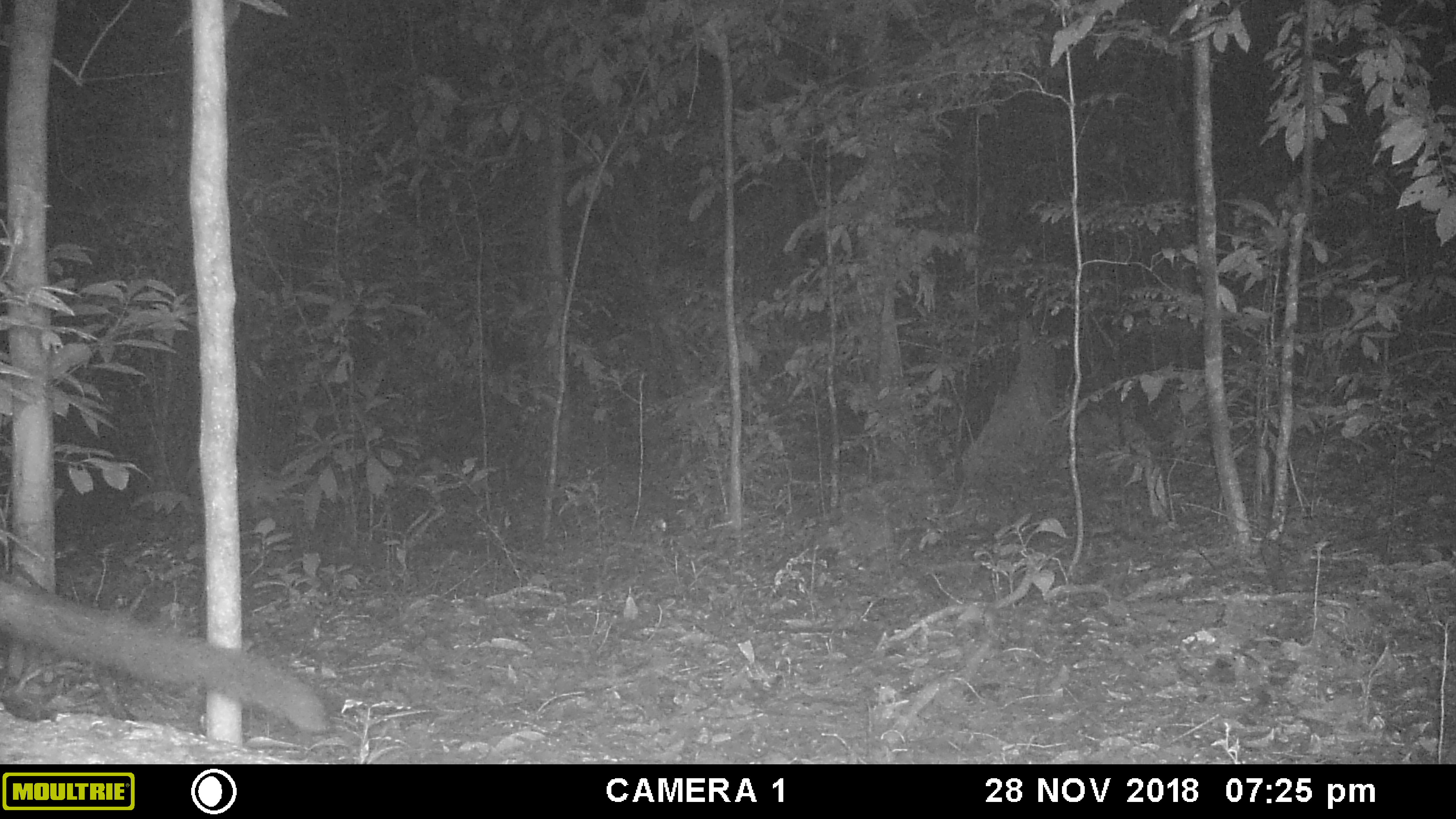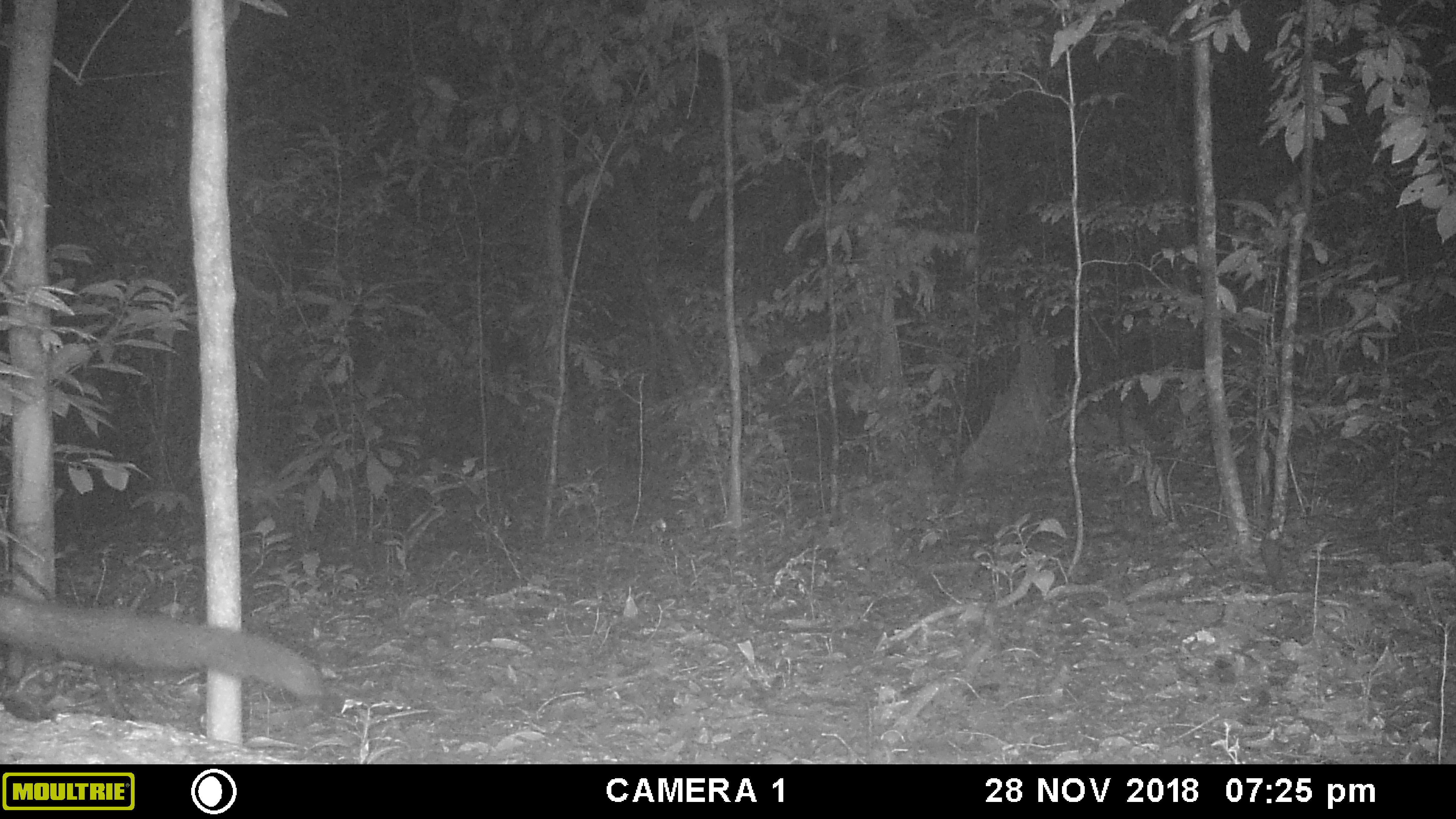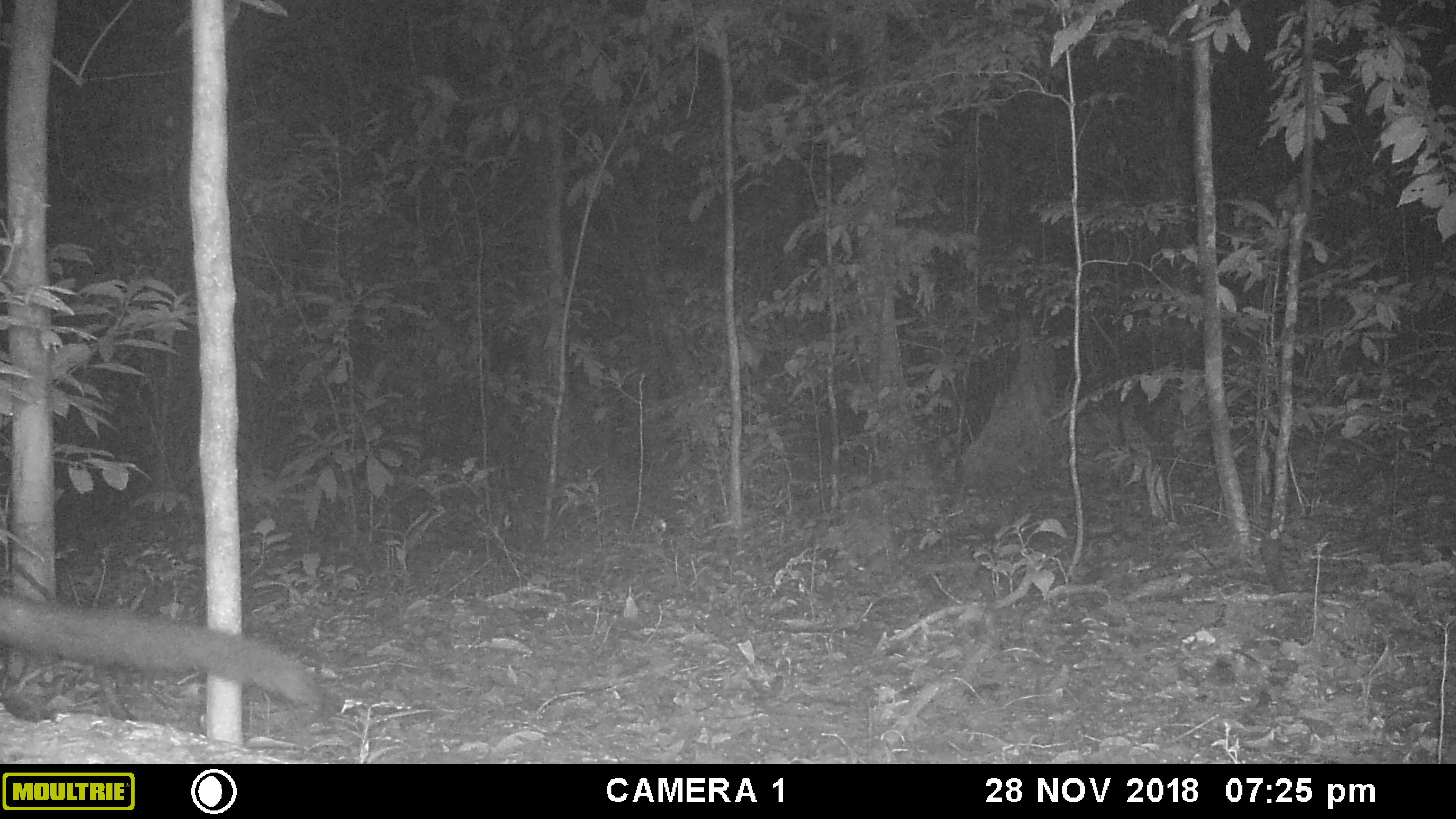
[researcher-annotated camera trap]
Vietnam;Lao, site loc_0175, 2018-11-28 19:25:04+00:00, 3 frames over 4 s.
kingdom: Animalia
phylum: Chordata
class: Mammalia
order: Carnivora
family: Viverridae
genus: Paradoxurus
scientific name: Paradoxurus hermaphroditus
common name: common palm civet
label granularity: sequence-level